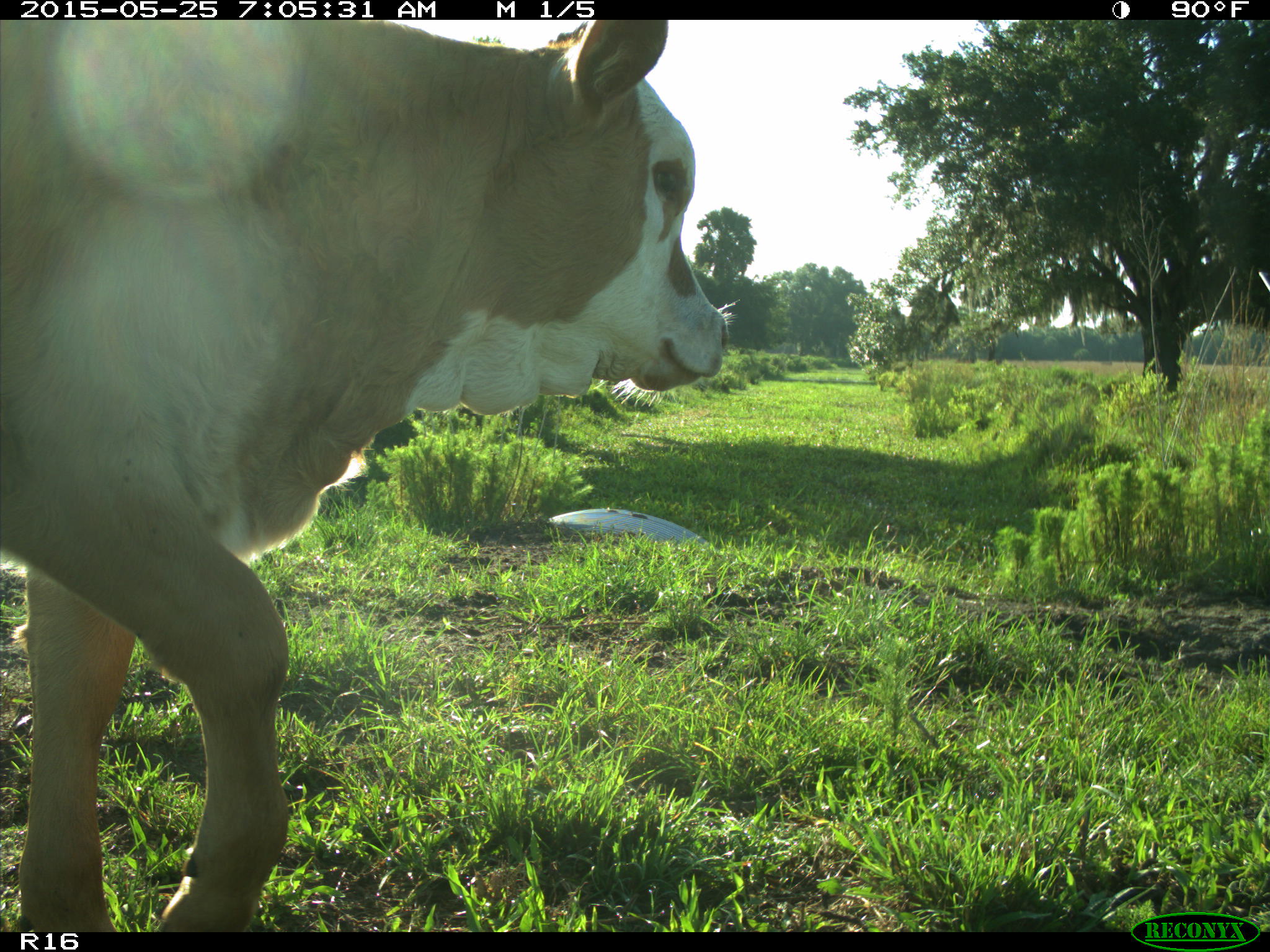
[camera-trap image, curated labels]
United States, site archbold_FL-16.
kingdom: Animalia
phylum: Chordata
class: Mammalia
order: Artiodactyla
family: Bovidae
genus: Bos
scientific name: Bos taurus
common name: domestic cow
Bos taurus (domestic cow).